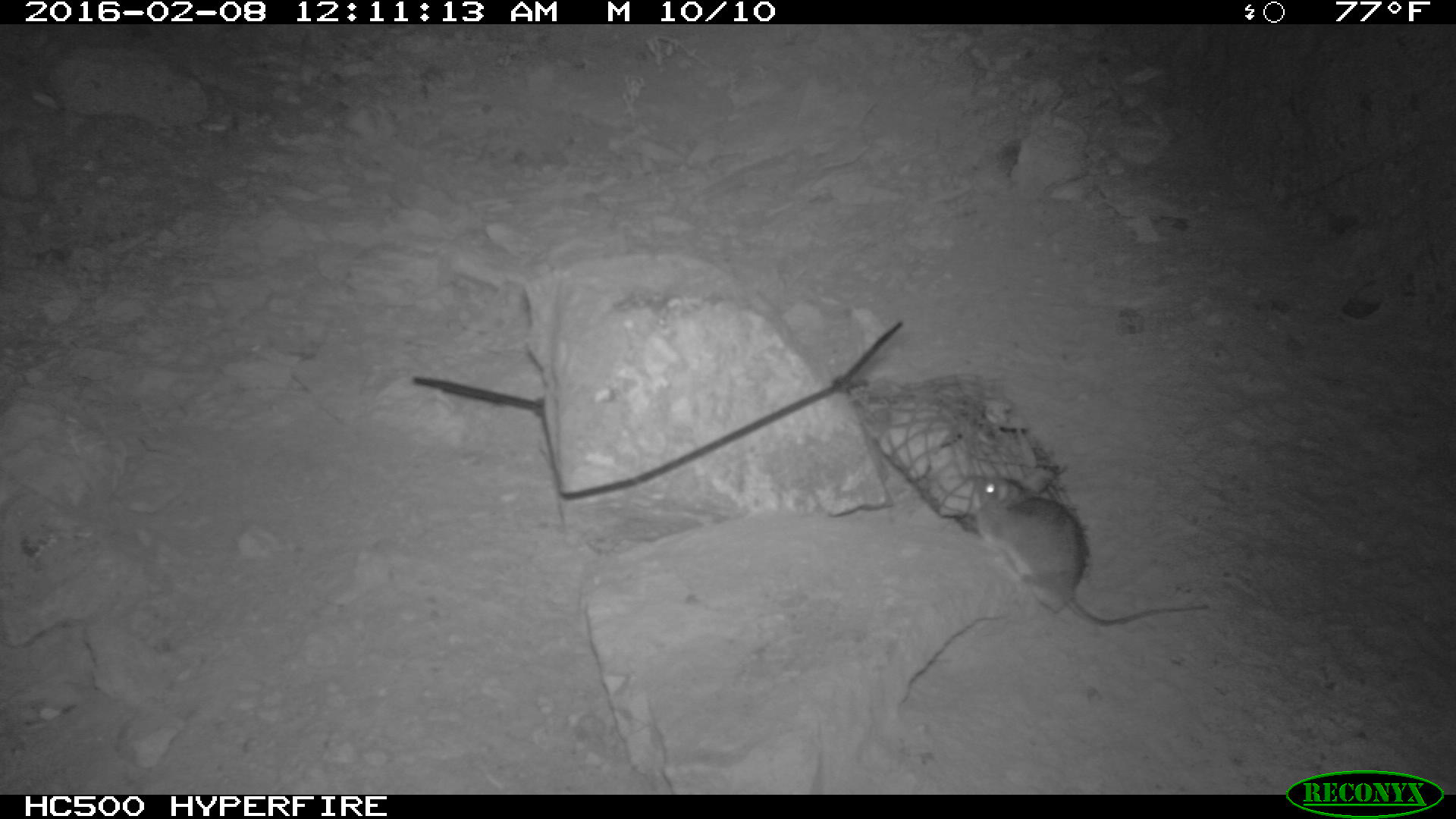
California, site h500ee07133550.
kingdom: Animalia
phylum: Chordata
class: Mammalia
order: Rodentia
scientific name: Rodentia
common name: rodent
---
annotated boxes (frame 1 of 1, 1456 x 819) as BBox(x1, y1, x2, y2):
rodent: BBox(971, 470, 1210, 626)